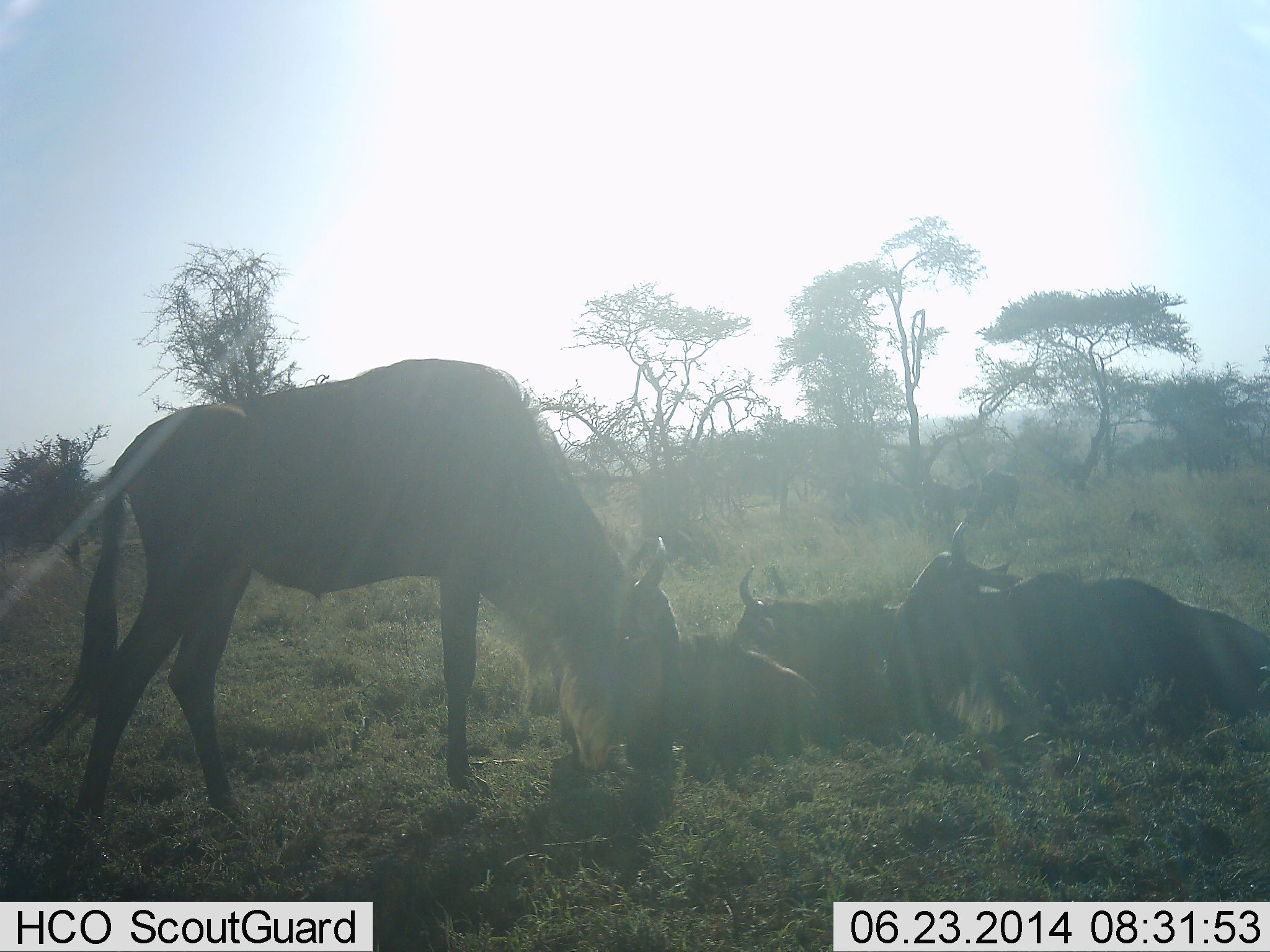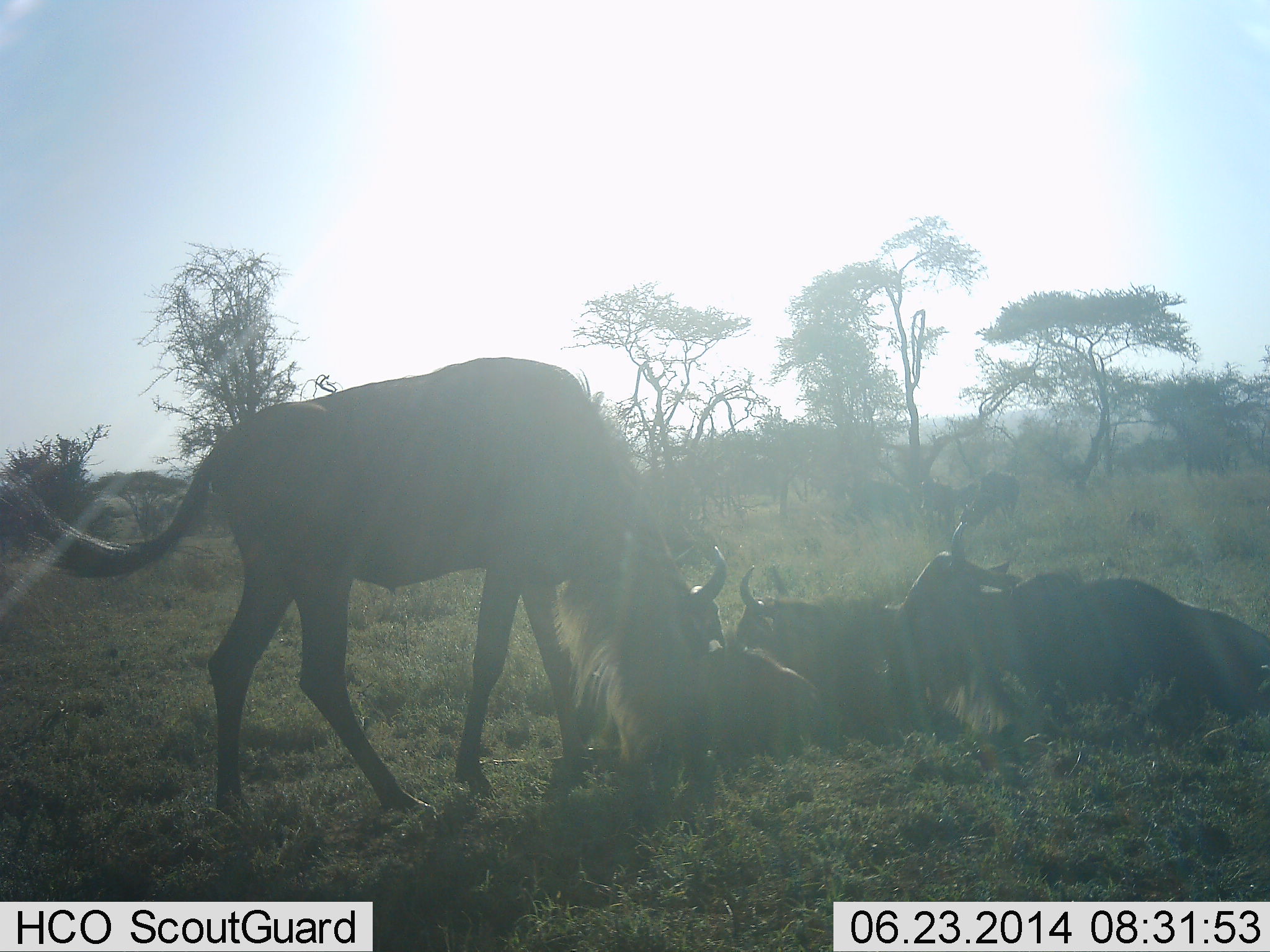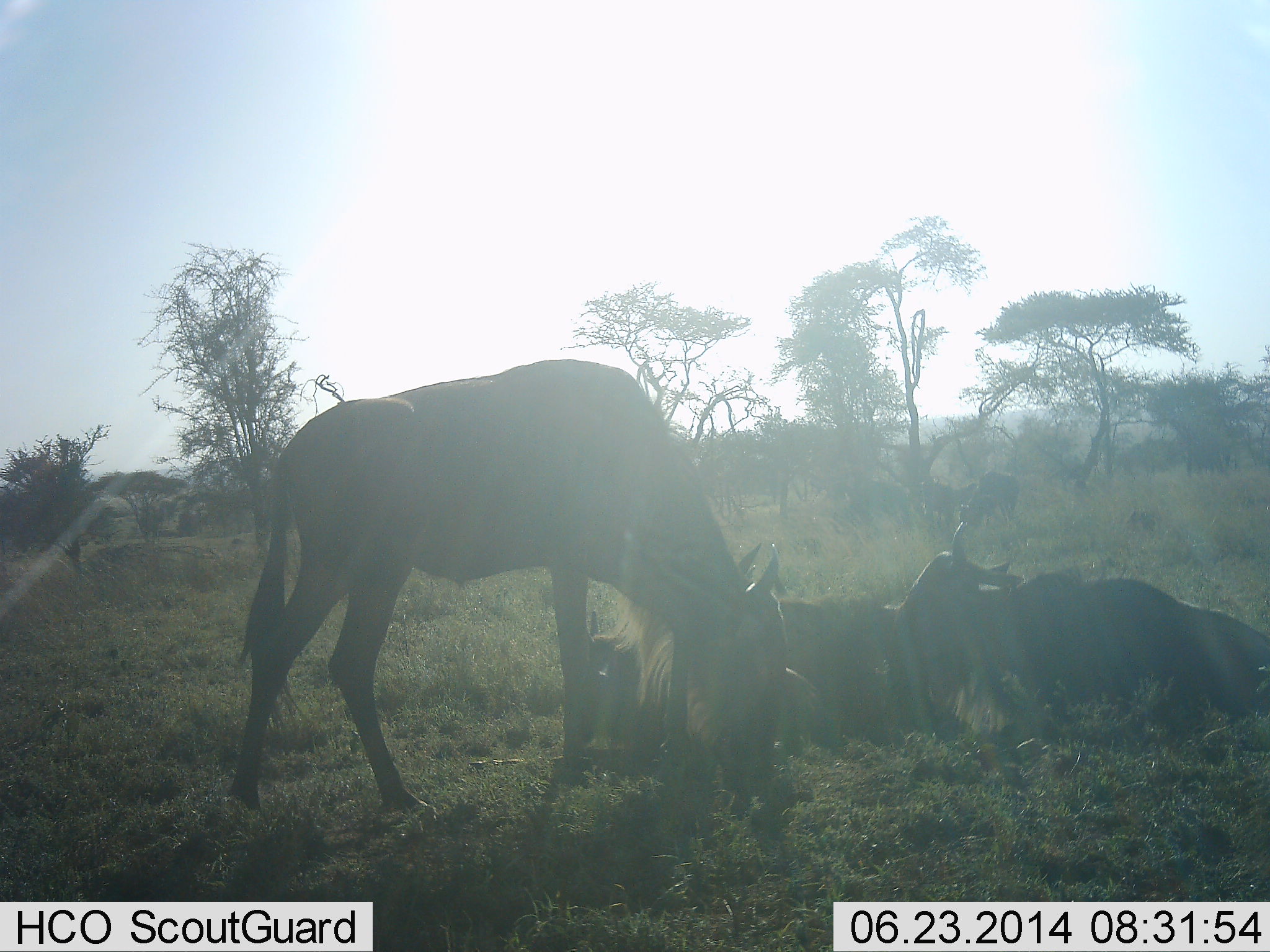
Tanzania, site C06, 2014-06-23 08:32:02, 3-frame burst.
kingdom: Animalia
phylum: Chordata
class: Mammalia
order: Artiodactyla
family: Bovidae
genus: Connochaetes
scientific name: Connochaetes taurinus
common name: blue wildebeest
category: wildebeest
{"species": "wildebeest (blue wildebeest) (Connochaetes taurinus)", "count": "5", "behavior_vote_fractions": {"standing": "60%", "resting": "90%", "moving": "30%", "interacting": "0%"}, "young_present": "30%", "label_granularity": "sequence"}